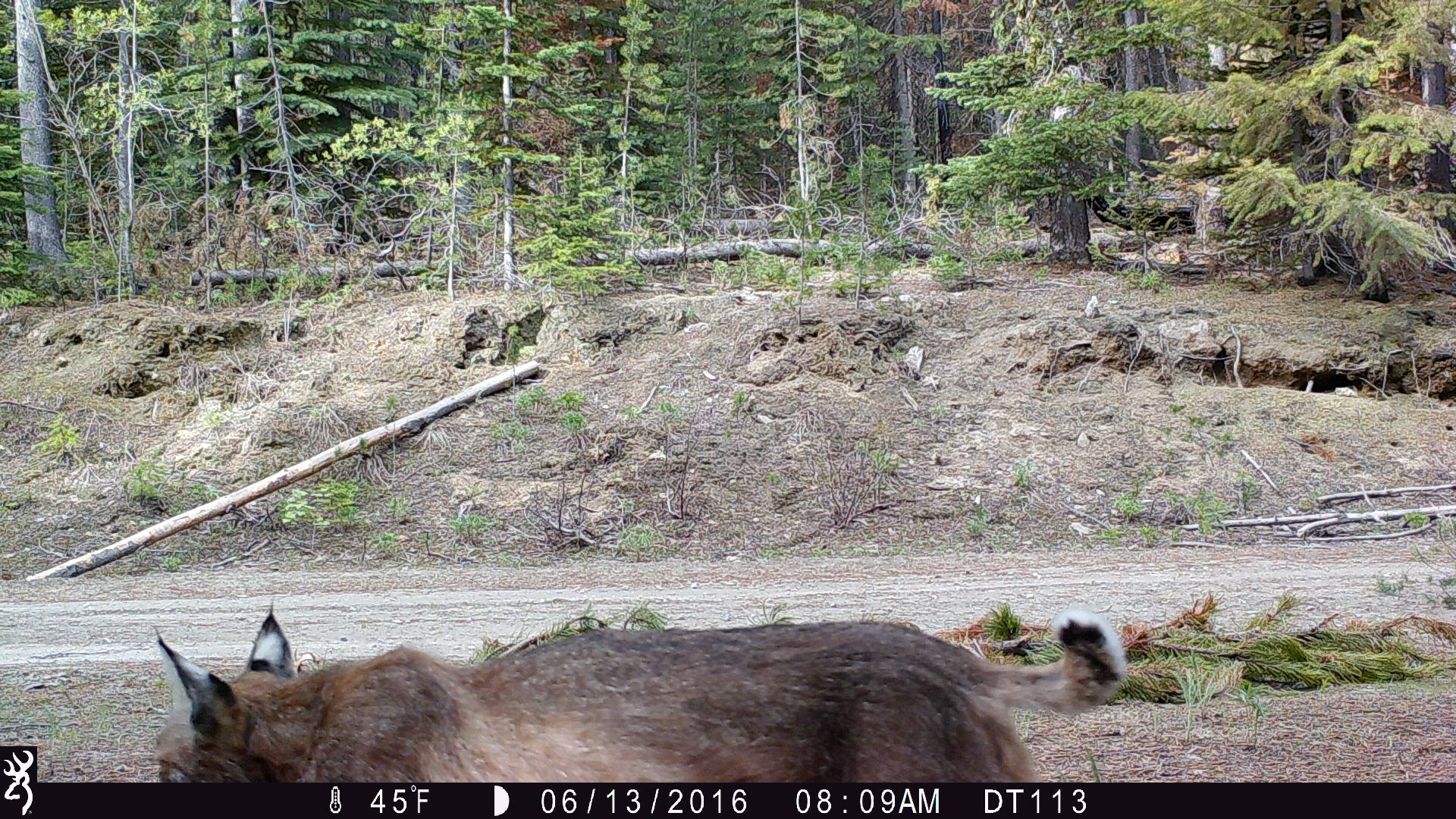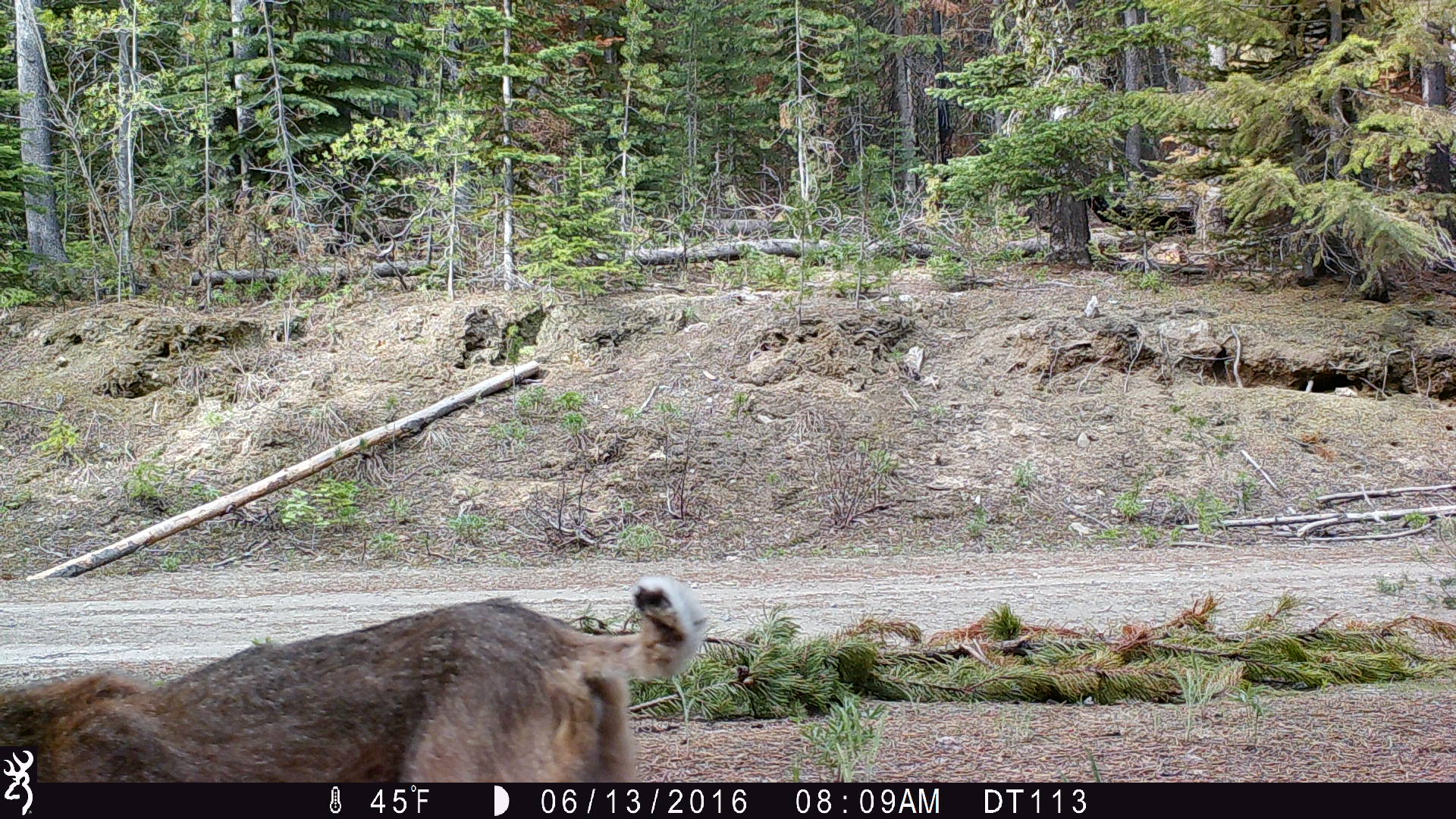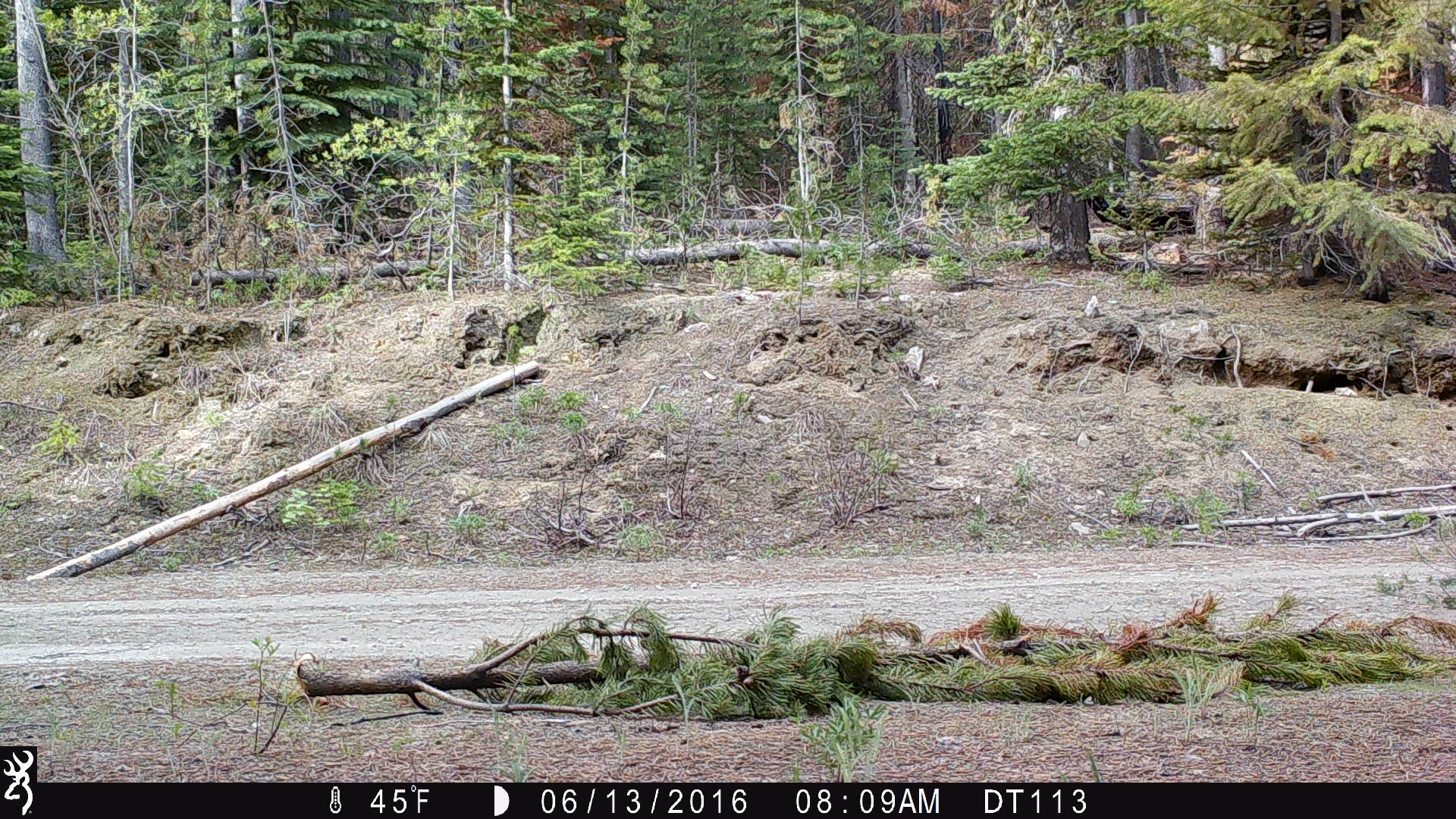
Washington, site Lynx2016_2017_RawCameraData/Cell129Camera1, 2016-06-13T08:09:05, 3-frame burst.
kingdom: Animalia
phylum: Chordata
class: Mammalia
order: Carnivora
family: Felidae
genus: Lynx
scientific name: Lynx rufus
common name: bobcat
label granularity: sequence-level